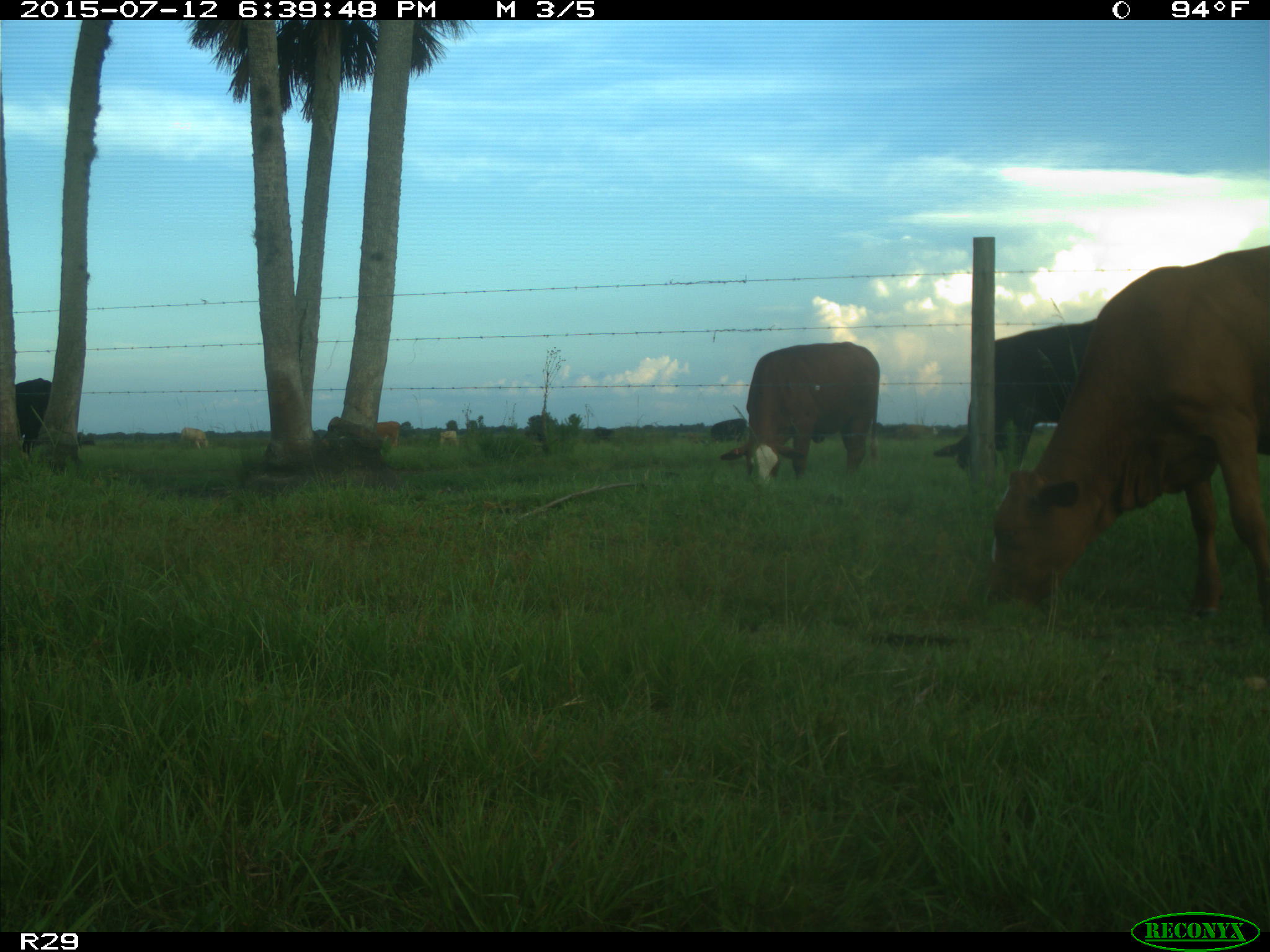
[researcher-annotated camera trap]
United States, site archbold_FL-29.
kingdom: Animalia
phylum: Chordata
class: Mammalia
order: Artiodactyla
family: Bovidae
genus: Bos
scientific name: Bos taurus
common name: domestic cow